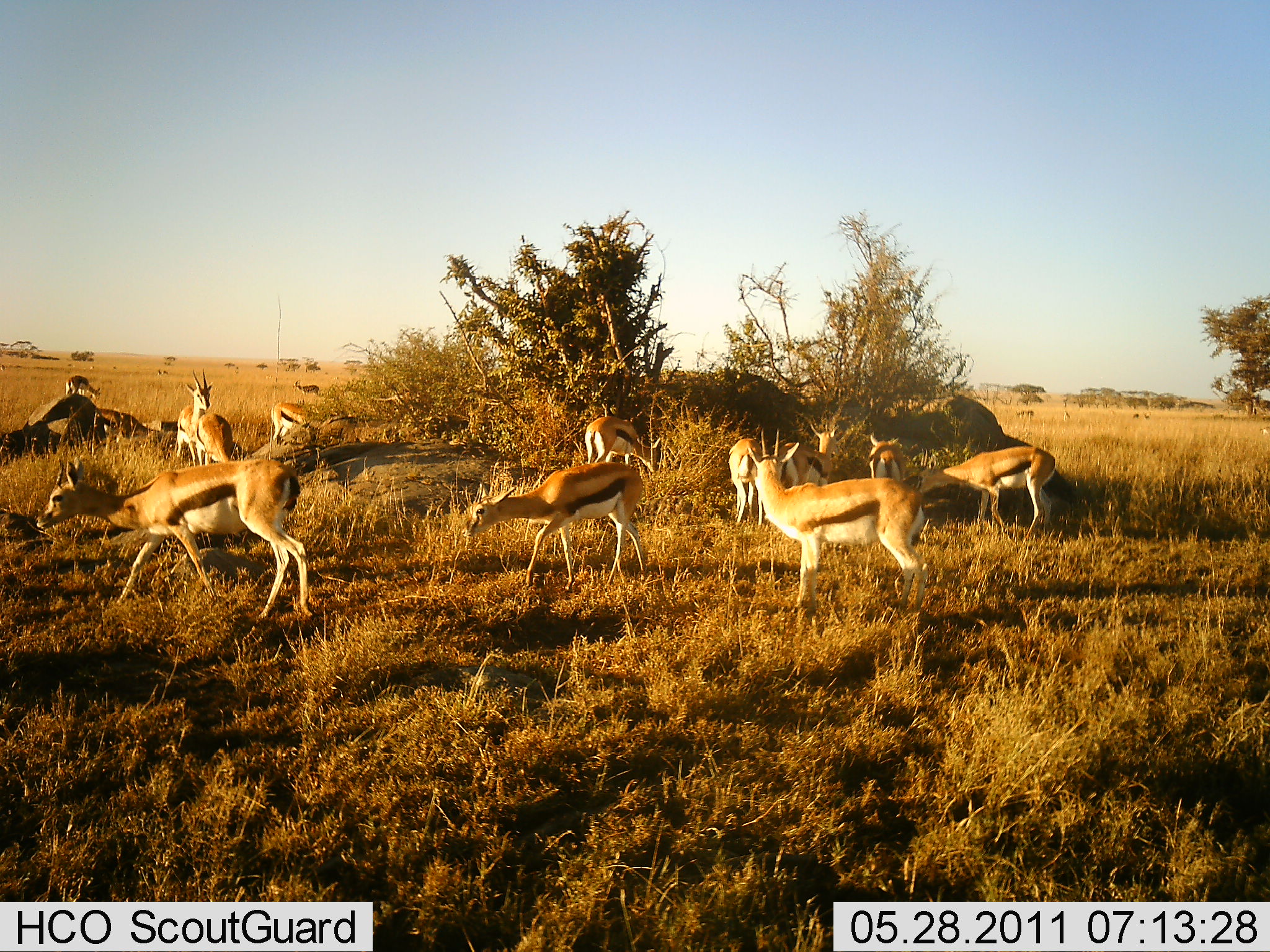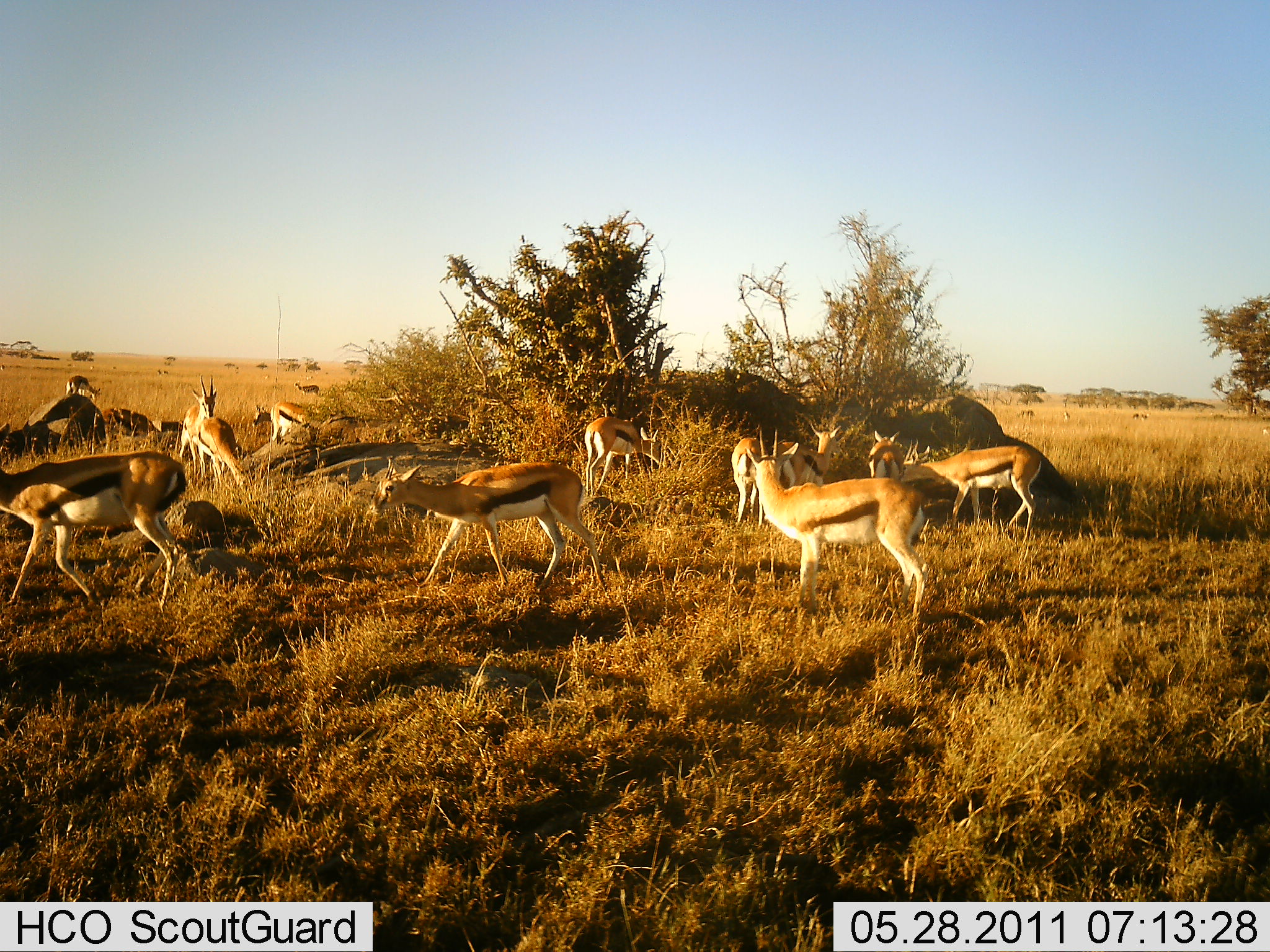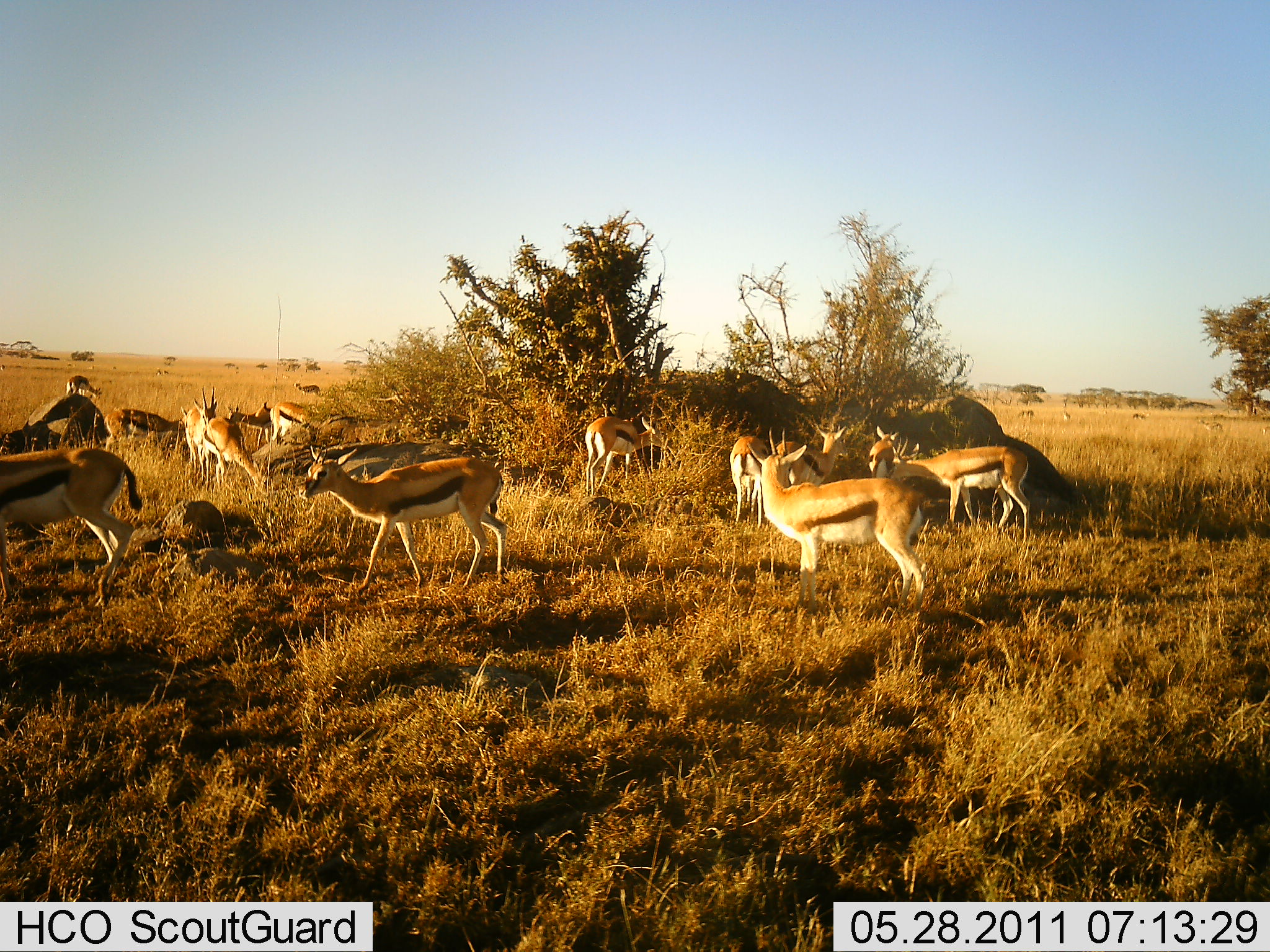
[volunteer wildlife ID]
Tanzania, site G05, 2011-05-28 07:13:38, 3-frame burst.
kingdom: Animalia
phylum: Chordata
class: Mammalia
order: Artiodactyla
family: Bovidae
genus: Eudorcas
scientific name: Eudorcas thomsonii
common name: thomson's gazelle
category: gazellethomsons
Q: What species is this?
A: Gazellethomsons (thomson's gazelle) (Eudorcas thomsonii).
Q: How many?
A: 11-50.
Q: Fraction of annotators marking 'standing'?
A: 80%.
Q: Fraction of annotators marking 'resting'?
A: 20%.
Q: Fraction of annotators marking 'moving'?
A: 100%.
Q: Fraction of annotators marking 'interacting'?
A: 40%.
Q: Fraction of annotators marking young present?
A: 0%.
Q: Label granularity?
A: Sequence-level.